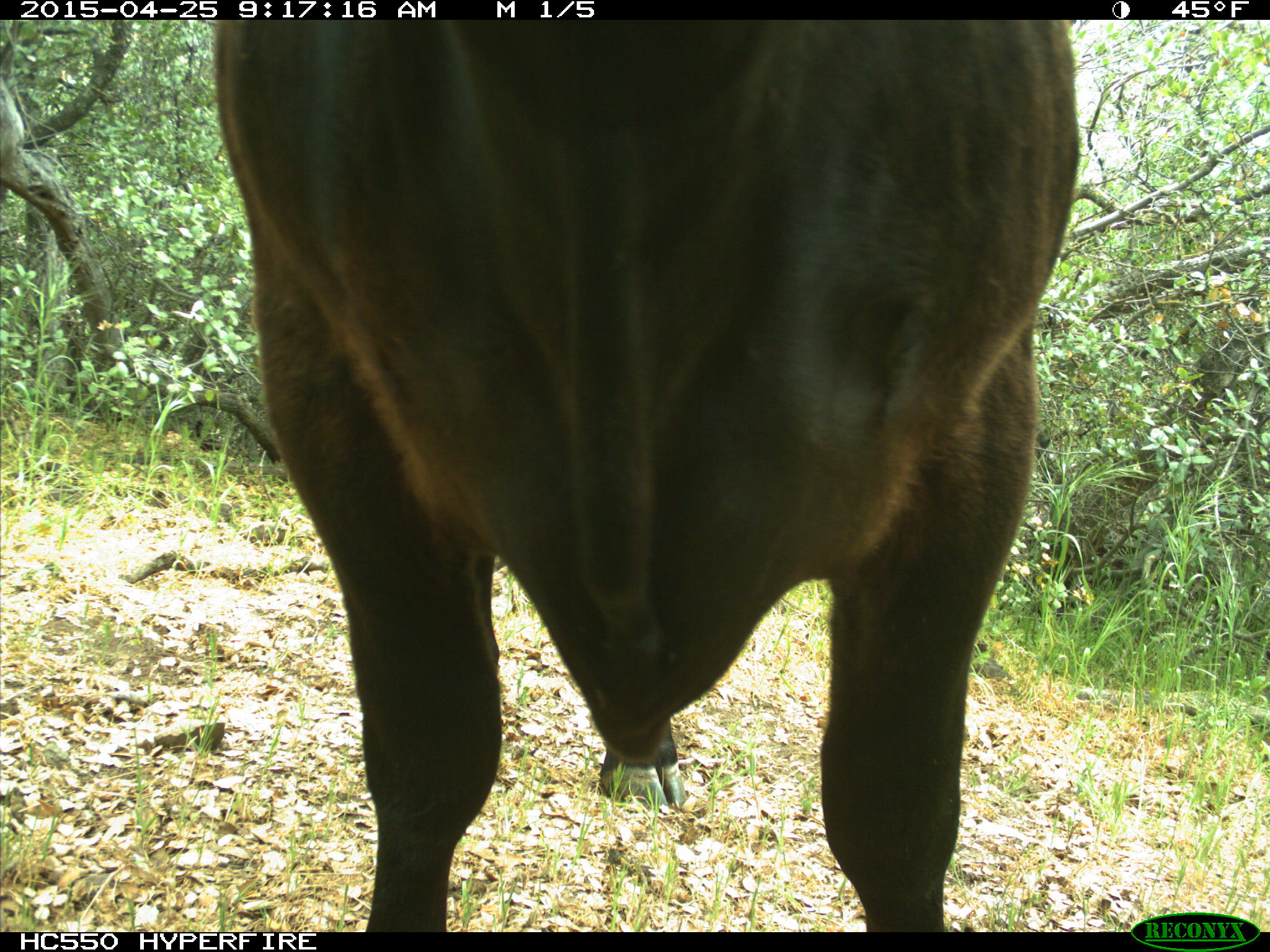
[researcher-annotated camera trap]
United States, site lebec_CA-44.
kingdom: Animalia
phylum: Chordata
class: Mammalia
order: Artiodactyla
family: Suidae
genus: Sus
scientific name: Sus scrofa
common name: wild boar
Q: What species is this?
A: Sus scrofa (wild boar).